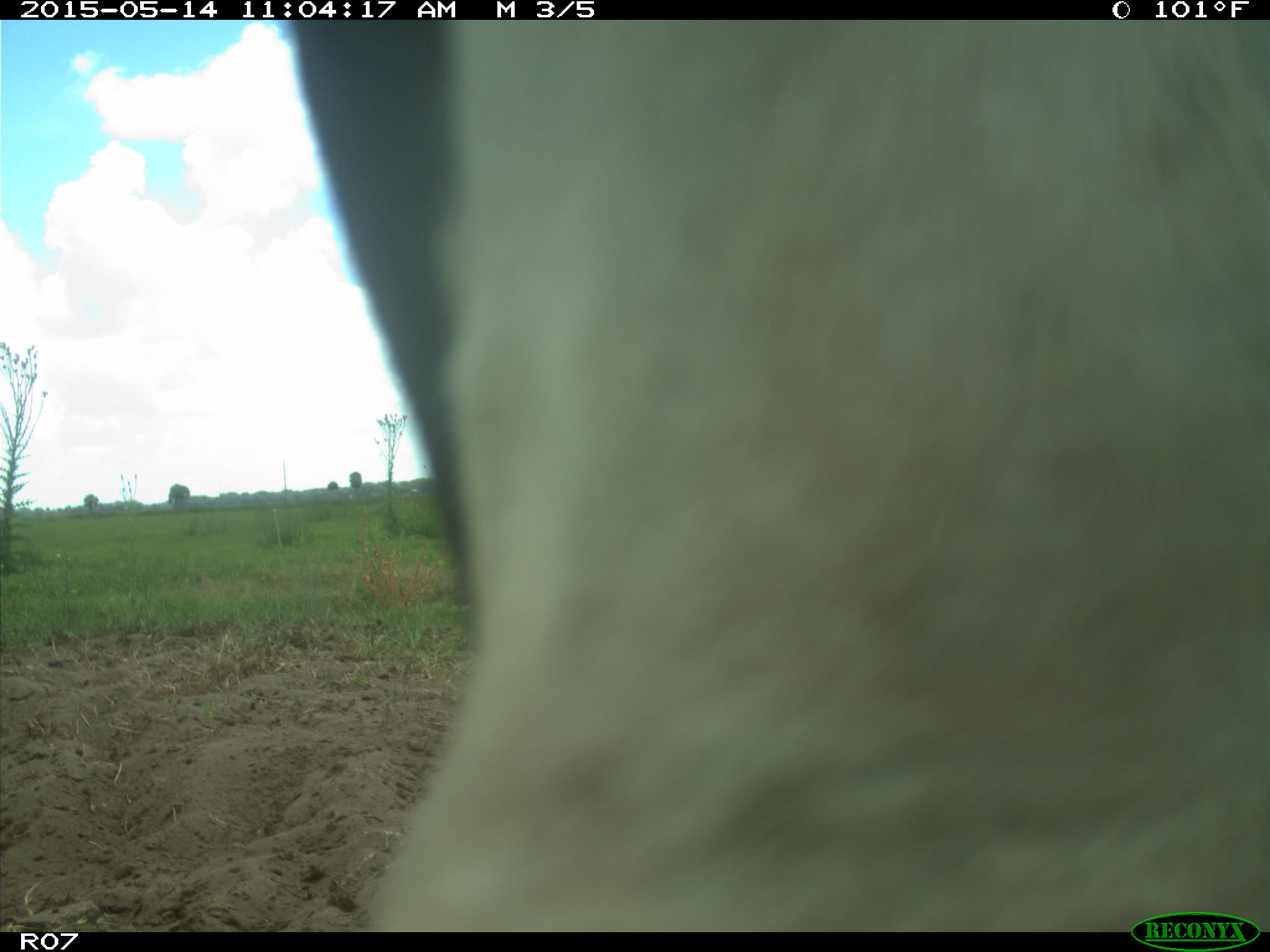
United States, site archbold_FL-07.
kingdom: Animalia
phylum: Chordata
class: Mammalia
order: Artiodactyla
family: Bovidae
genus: Bos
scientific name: Bos taurus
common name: domestic cow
Bos taurus (domestic cow).